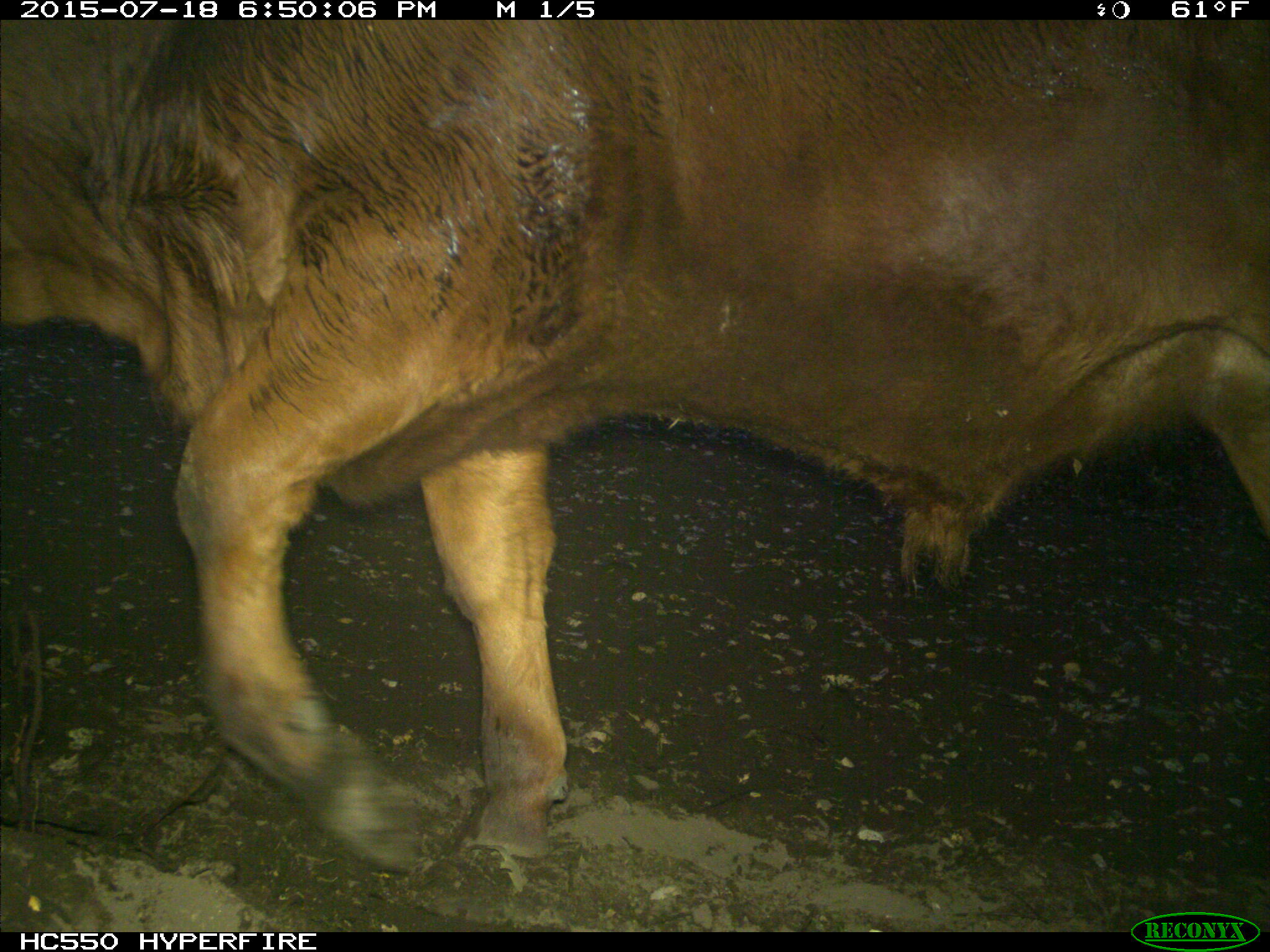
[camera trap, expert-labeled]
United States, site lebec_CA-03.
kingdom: Animalia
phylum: Chordata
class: Mammalia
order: Artiodactyla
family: Bovidae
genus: Bos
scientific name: Bos taurus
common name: domestic cow